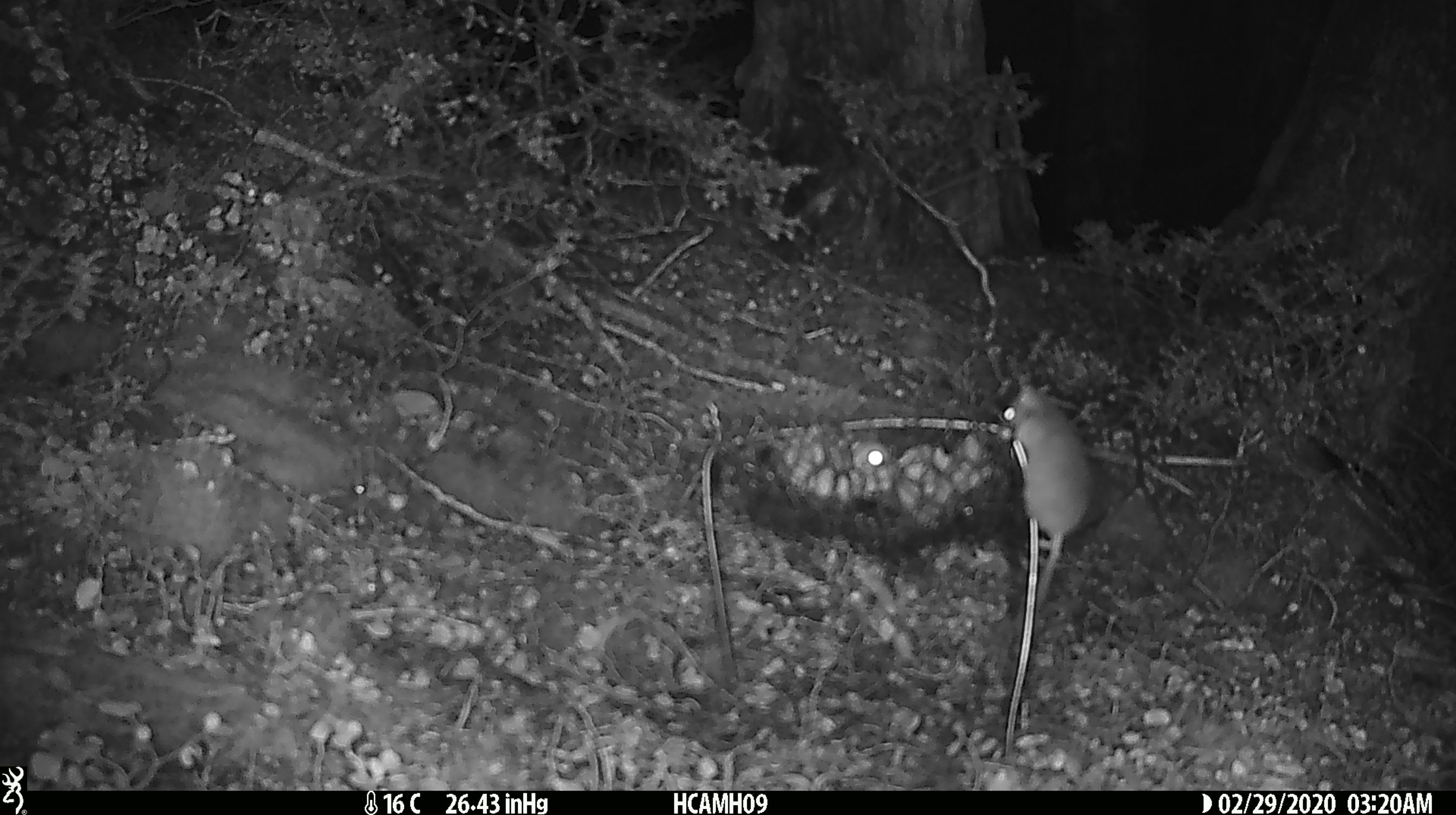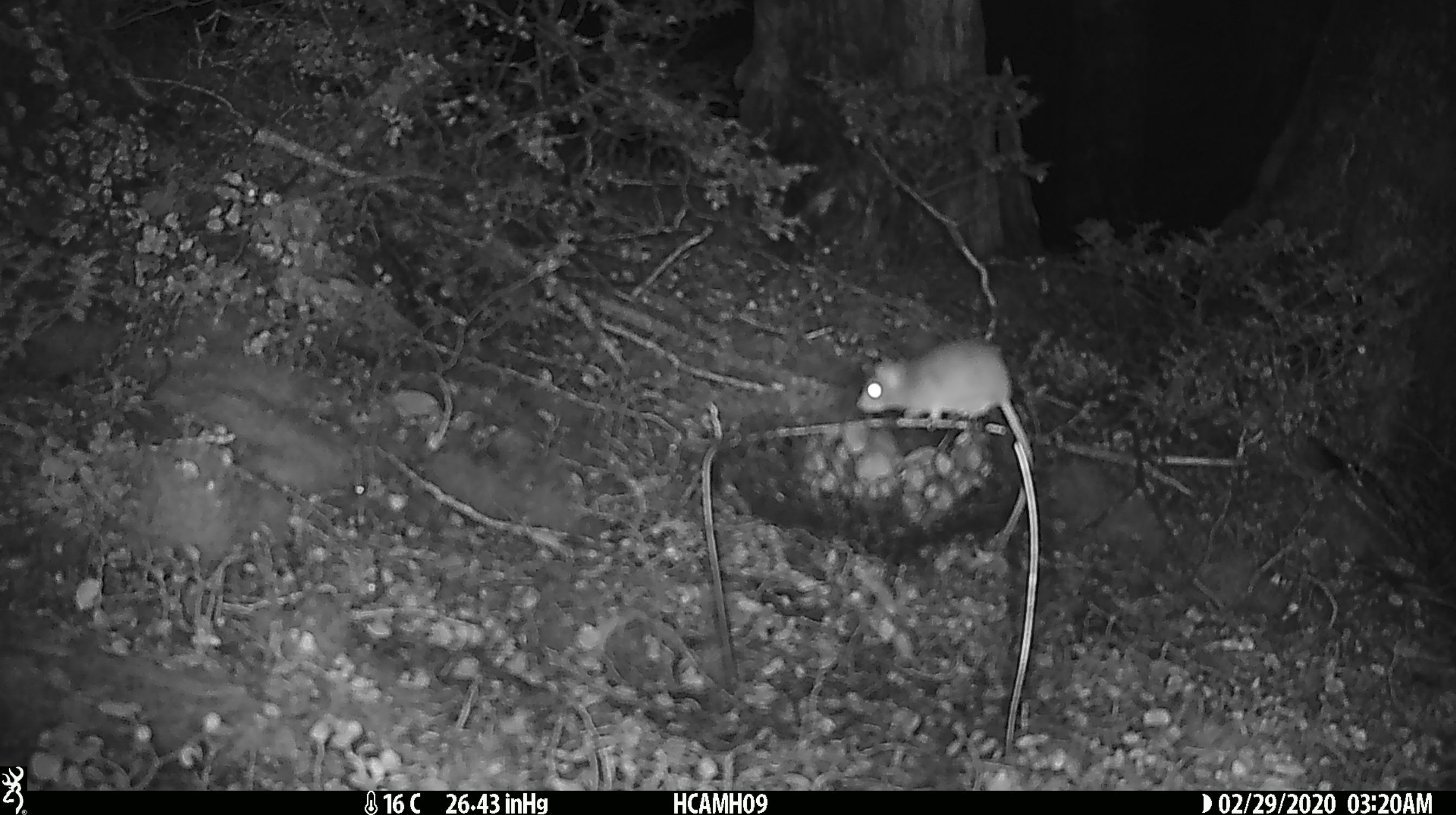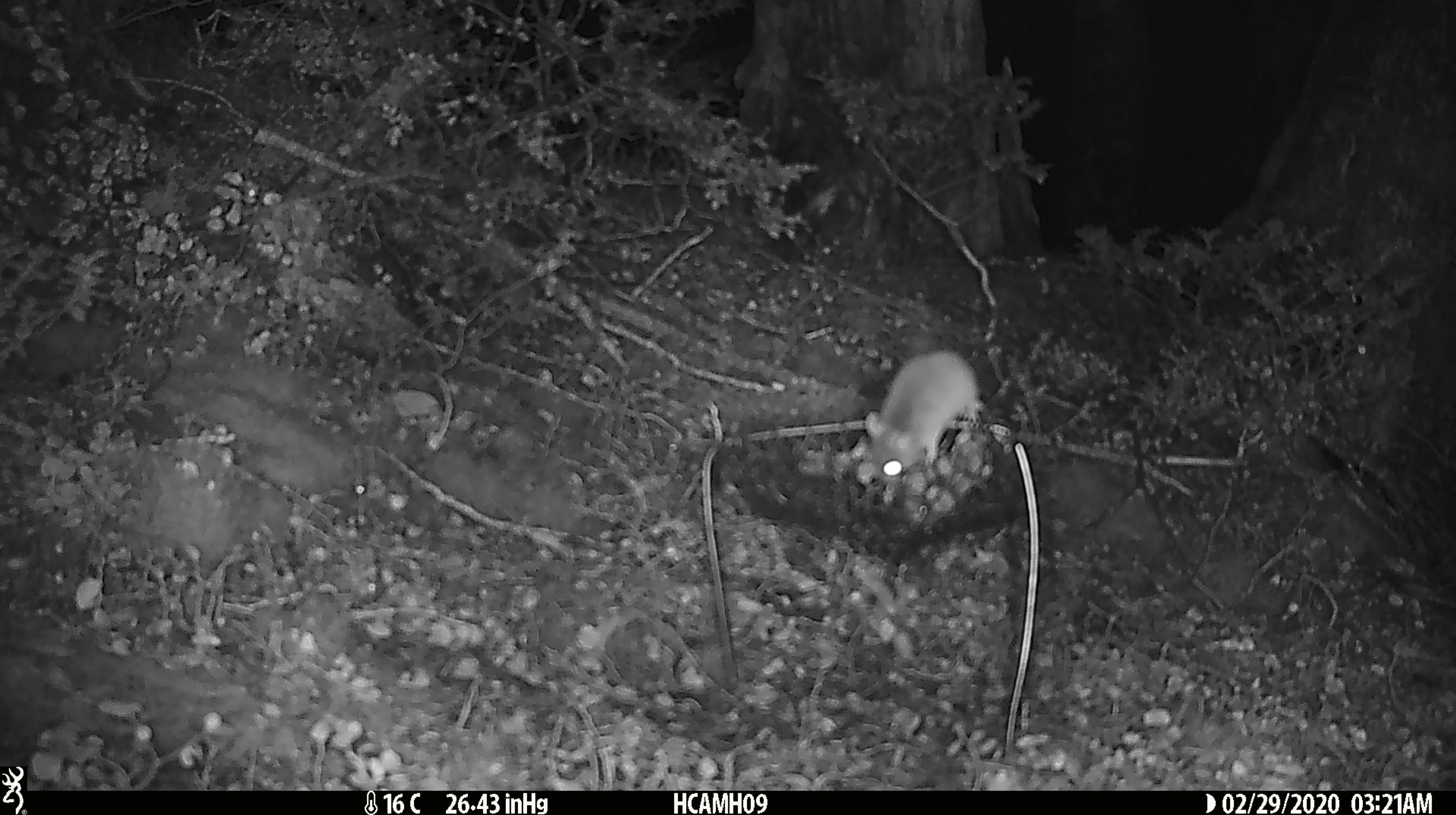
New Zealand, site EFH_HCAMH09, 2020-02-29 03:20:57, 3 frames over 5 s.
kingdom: Animalia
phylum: Chordata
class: Mammalia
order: Rodentia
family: Muridae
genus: Mus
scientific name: Mus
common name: mouse